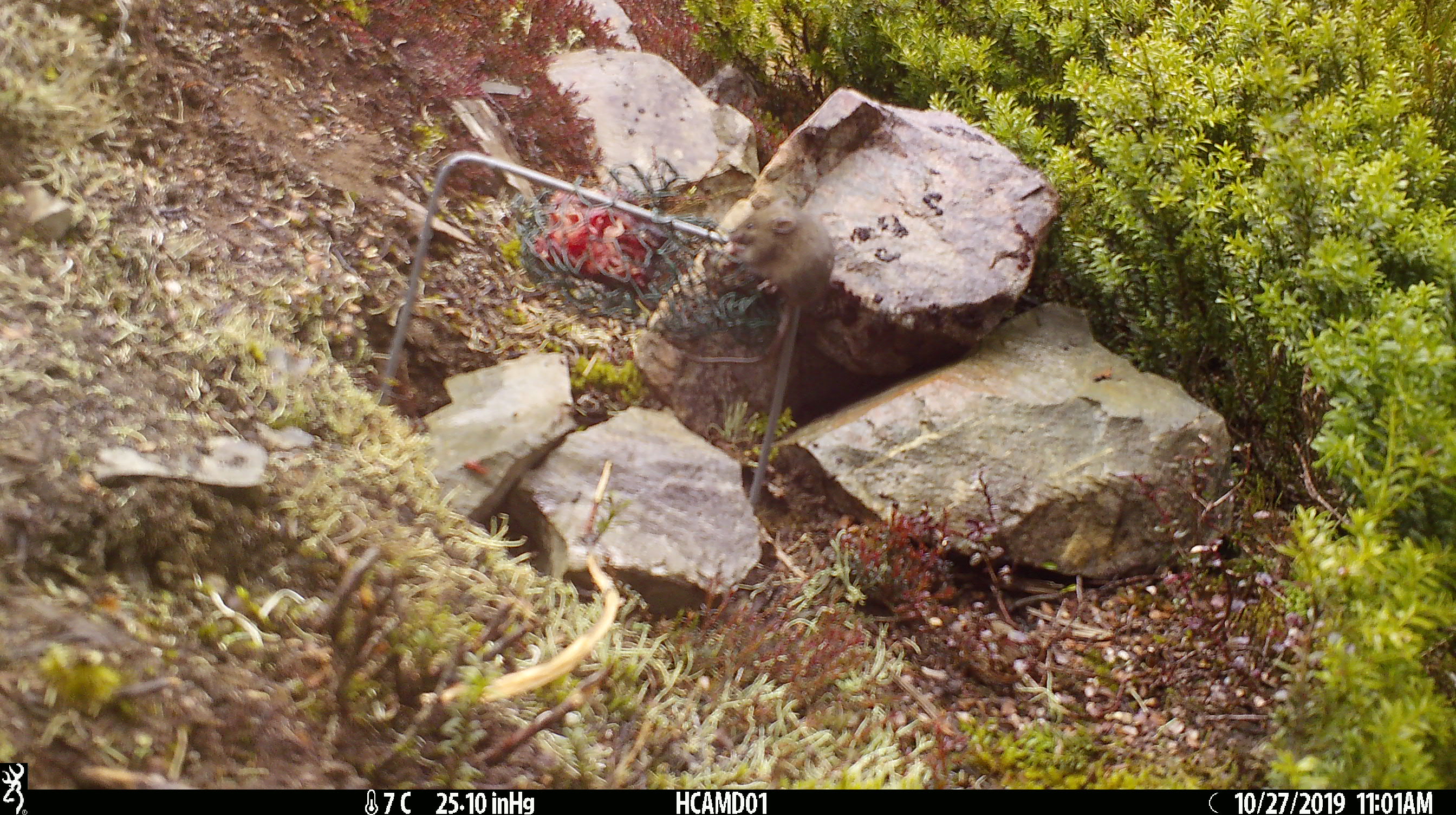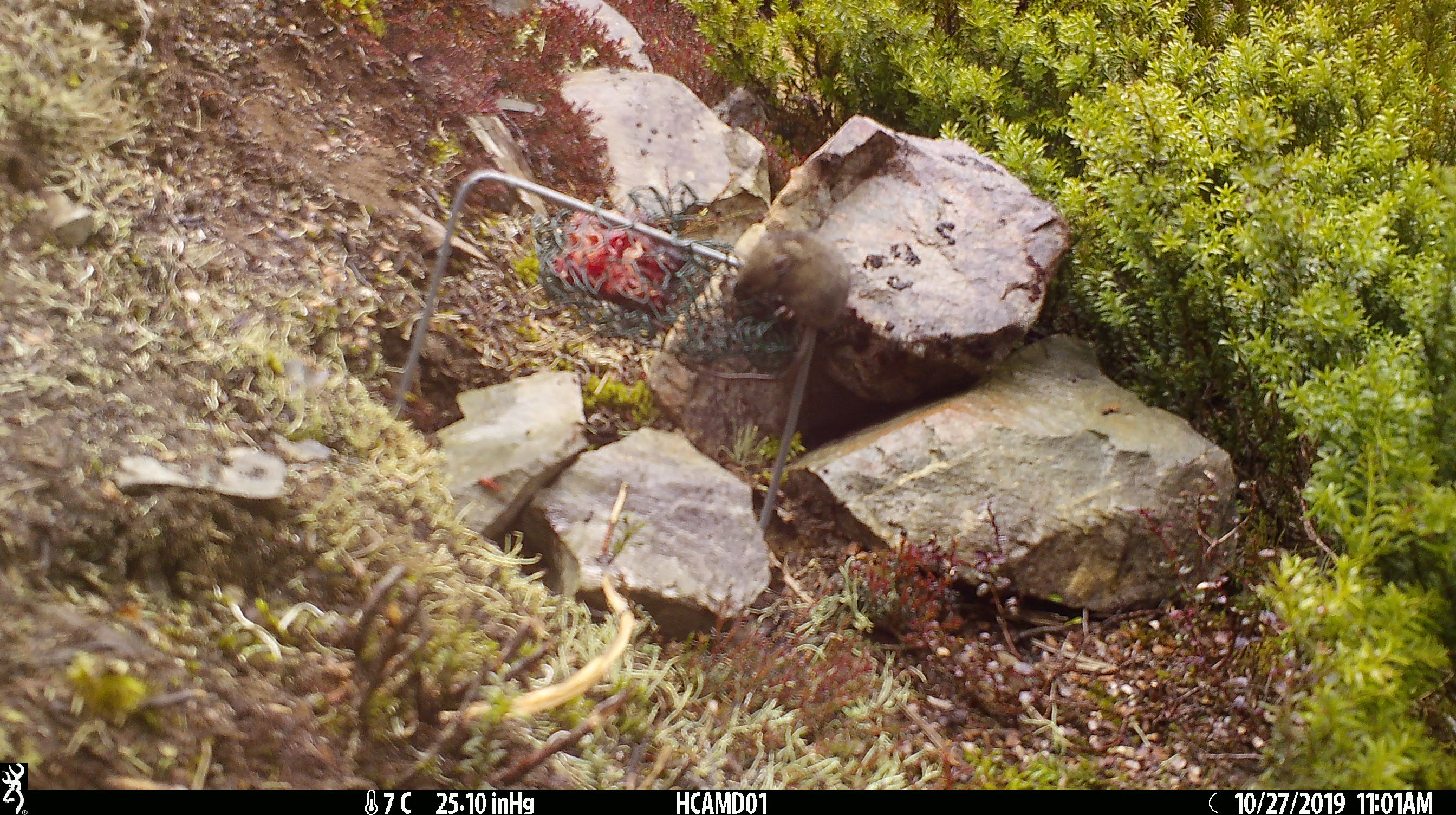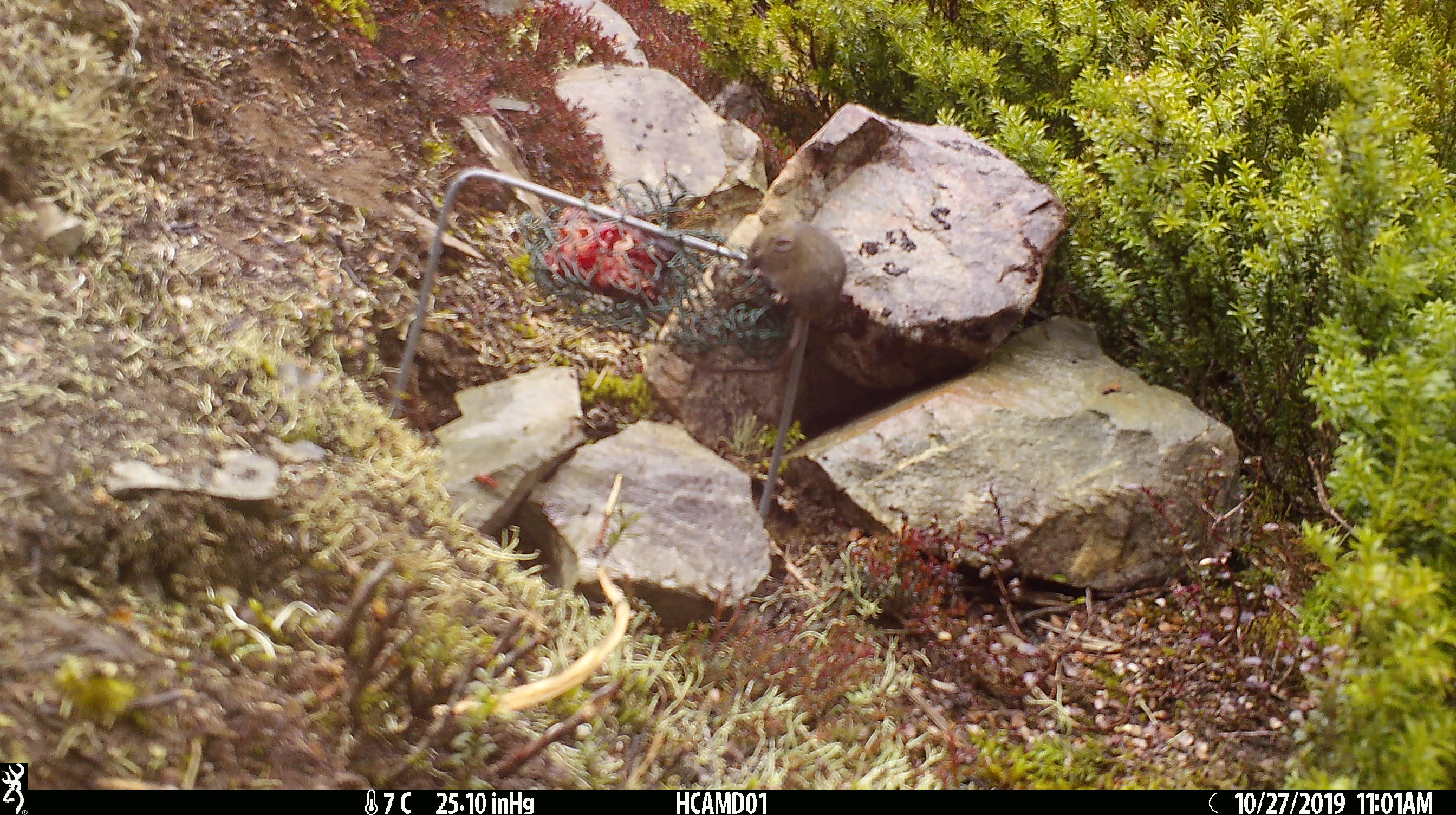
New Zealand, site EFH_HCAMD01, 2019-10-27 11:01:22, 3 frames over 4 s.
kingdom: Animalia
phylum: Chordata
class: Mammalia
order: Rodentia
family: Muridae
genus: Mus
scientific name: Mus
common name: mouse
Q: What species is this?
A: Mouse (Mus).